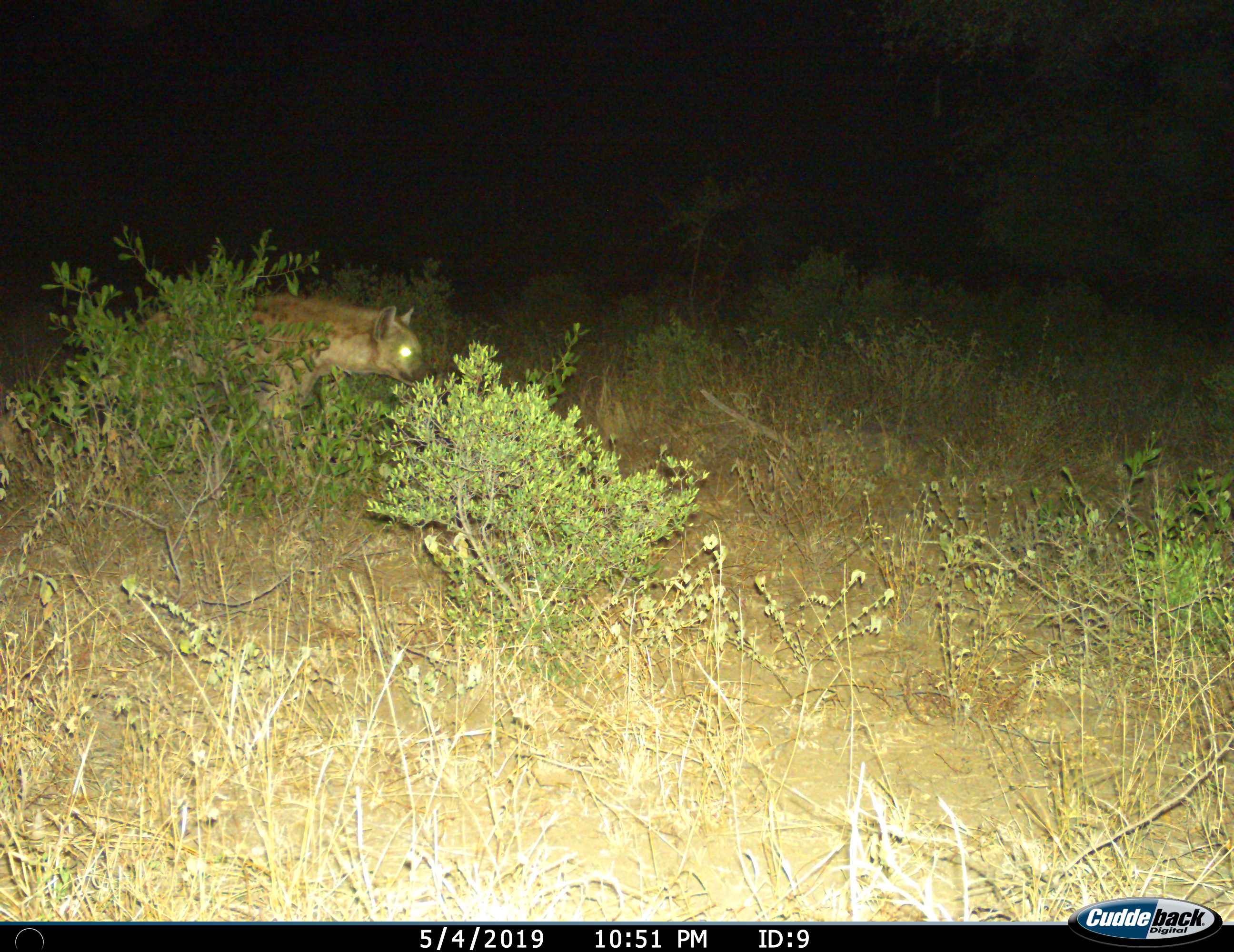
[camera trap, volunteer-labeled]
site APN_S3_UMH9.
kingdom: Animalia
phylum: Chordata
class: Mammalia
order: Carnivora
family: Hyaenidae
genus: Crocuta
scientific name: Crocuta crocuta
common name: spotted hyena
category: hyenaspotted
Hyenaspotted (spotted hyena) (Crocuta crocuta), count 1. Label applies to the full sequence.